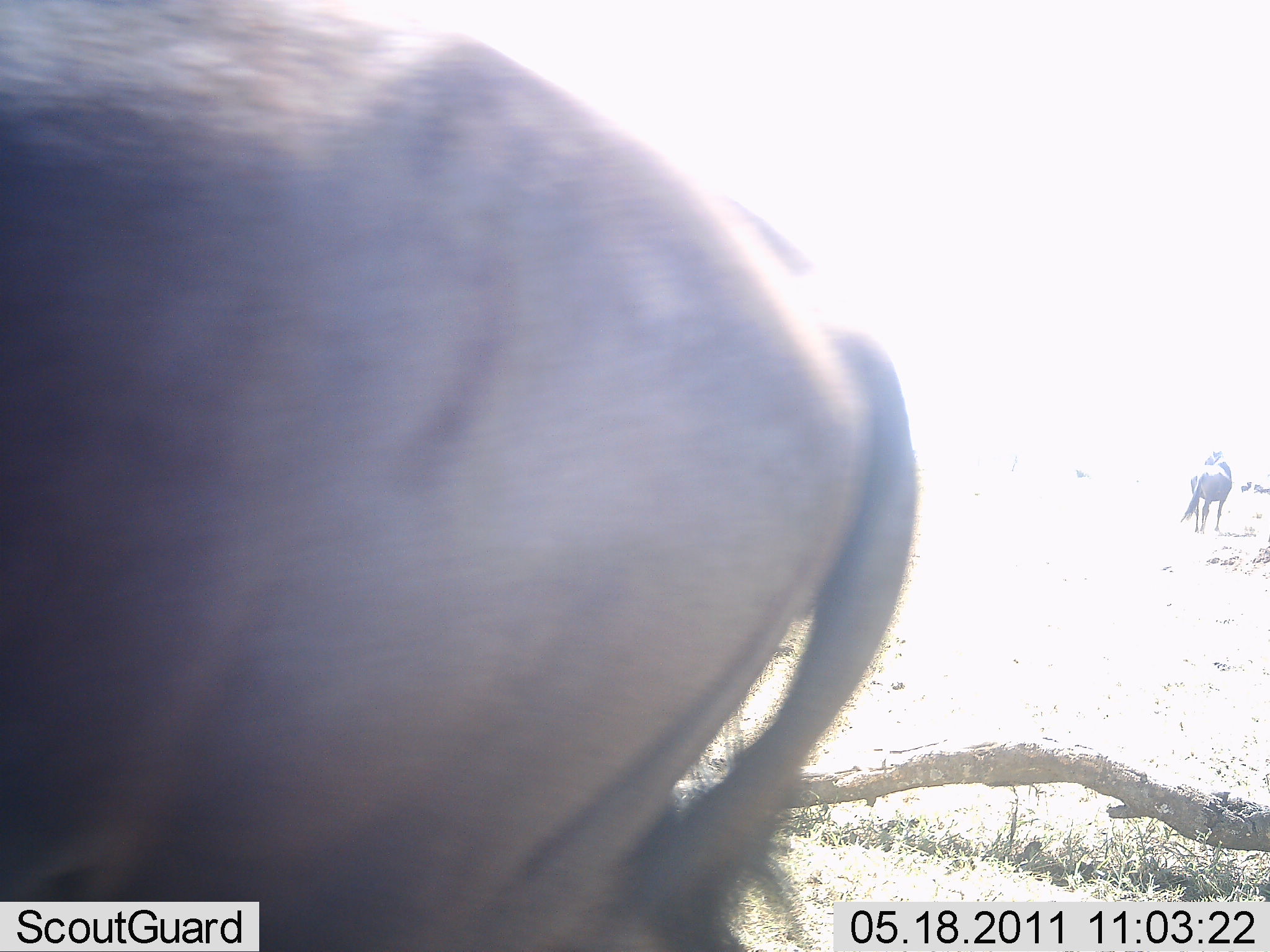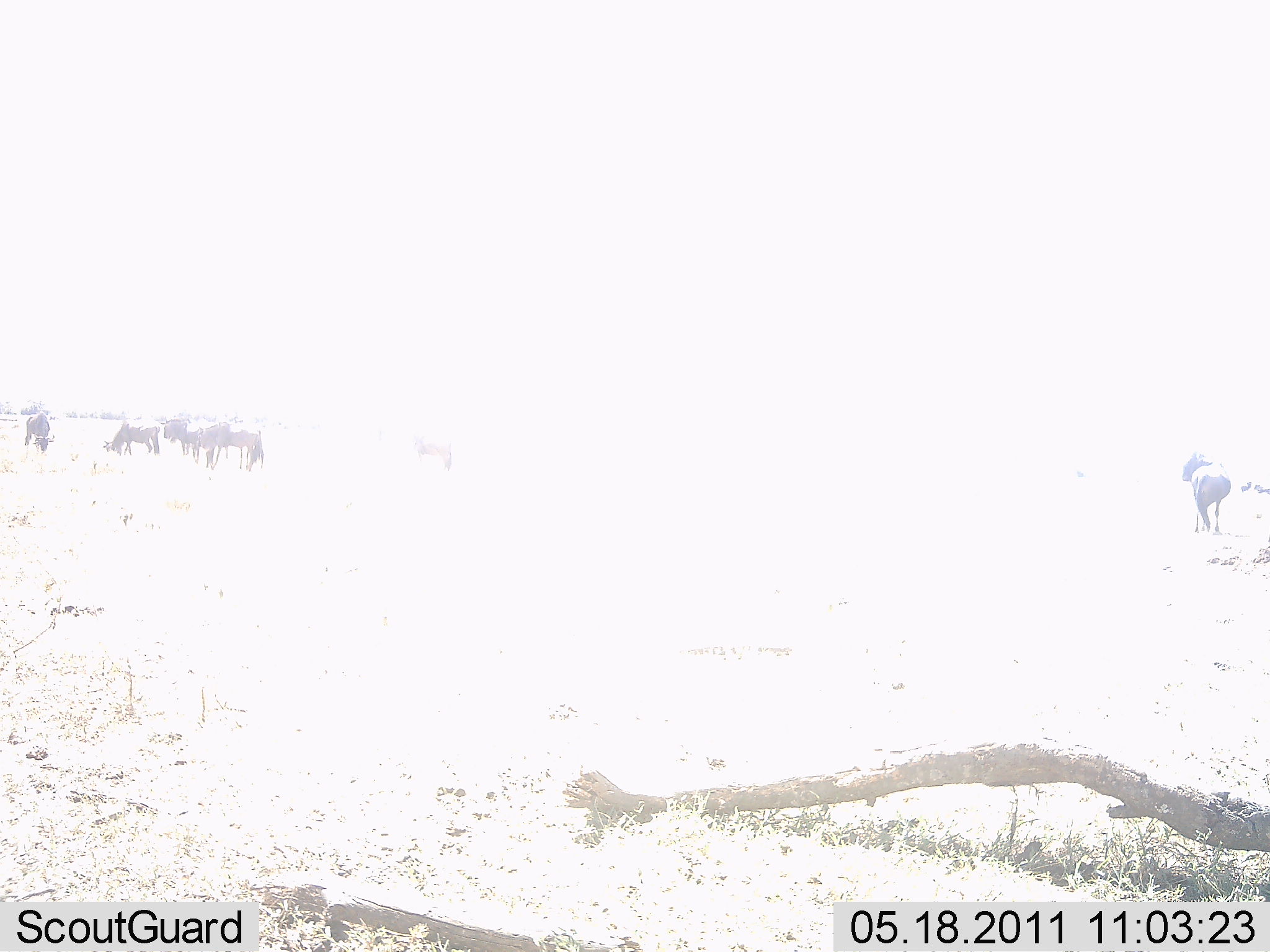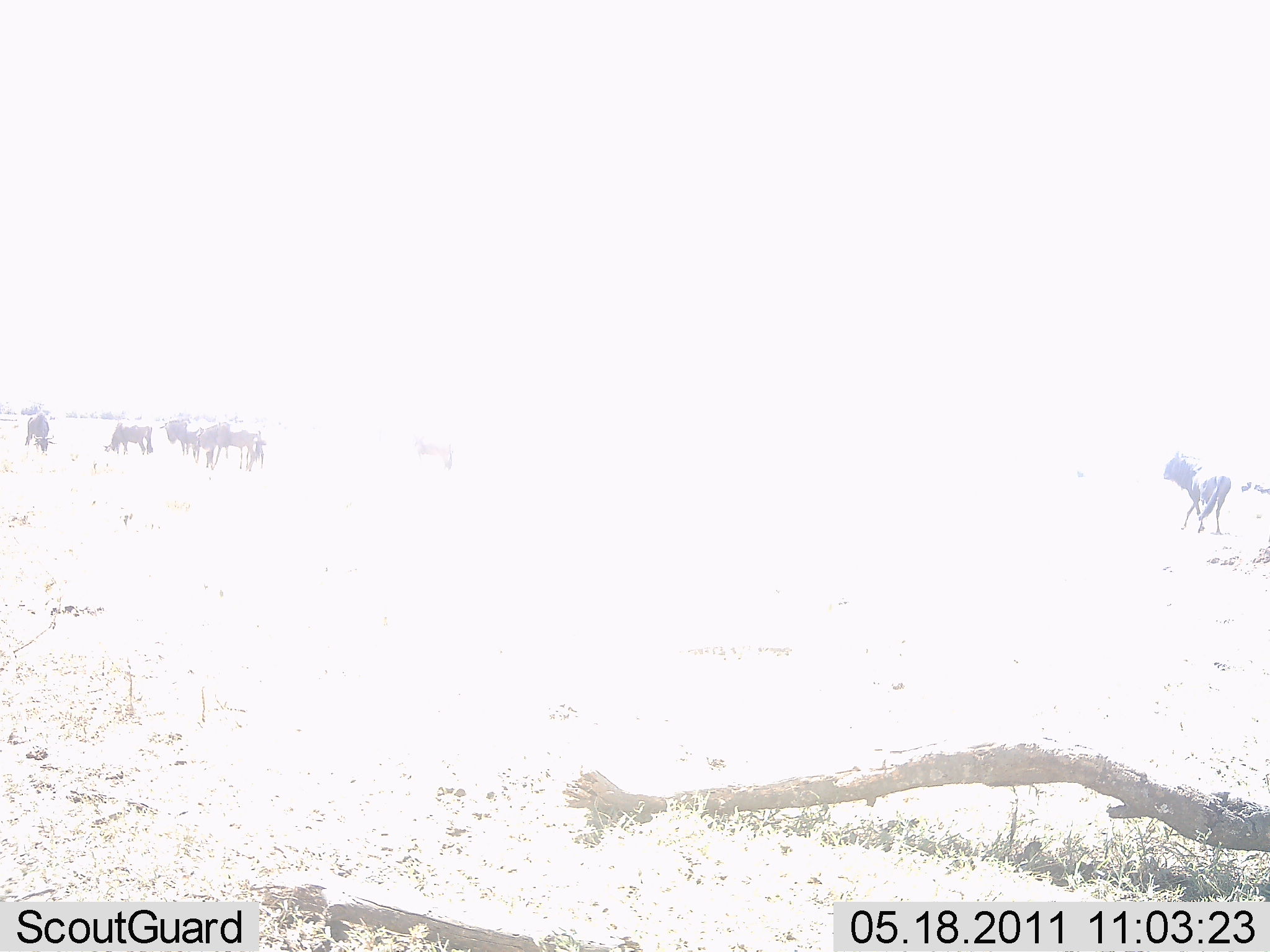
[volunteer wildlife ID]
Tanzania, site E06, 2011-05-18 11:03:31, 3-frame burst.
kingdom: Animalia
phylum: Chordata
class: Mammalia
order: Artiodactyla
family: Bovidae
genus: Connochaetes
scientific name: Connochaetes taurinus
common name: blue wildebeest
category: wildebeest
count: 7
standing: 77%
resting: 0%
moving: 62%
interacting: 0%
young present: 0%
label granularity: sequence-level